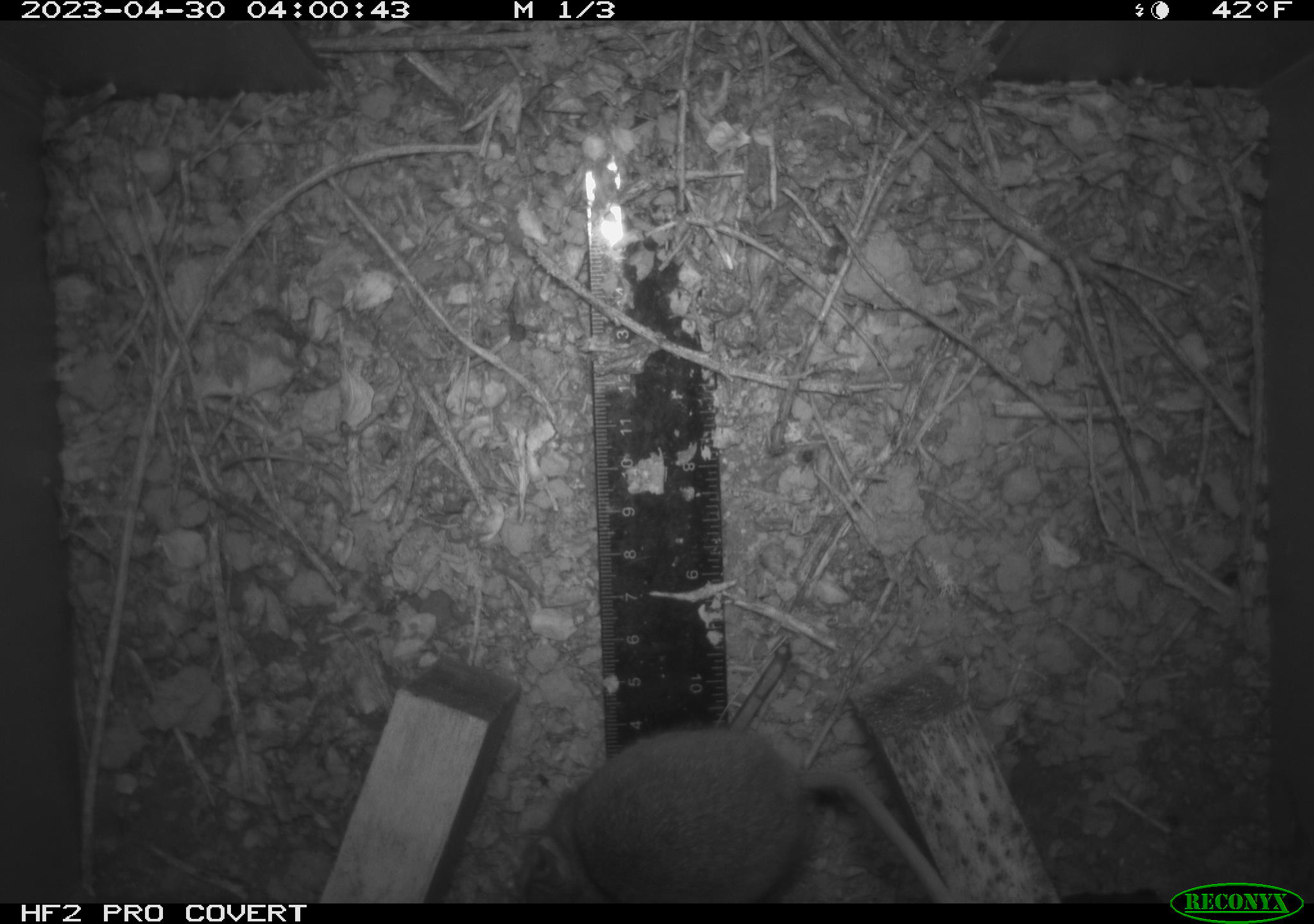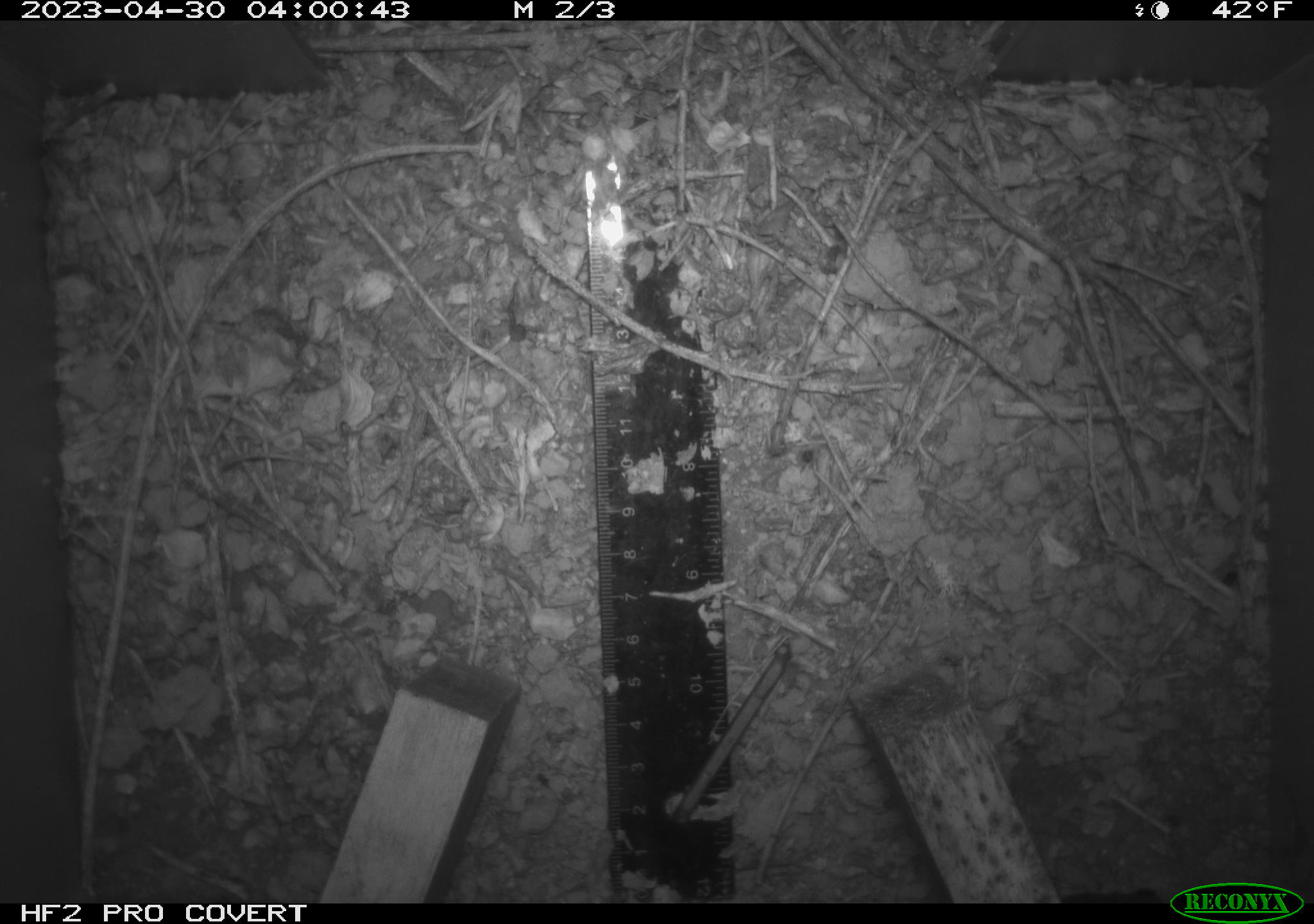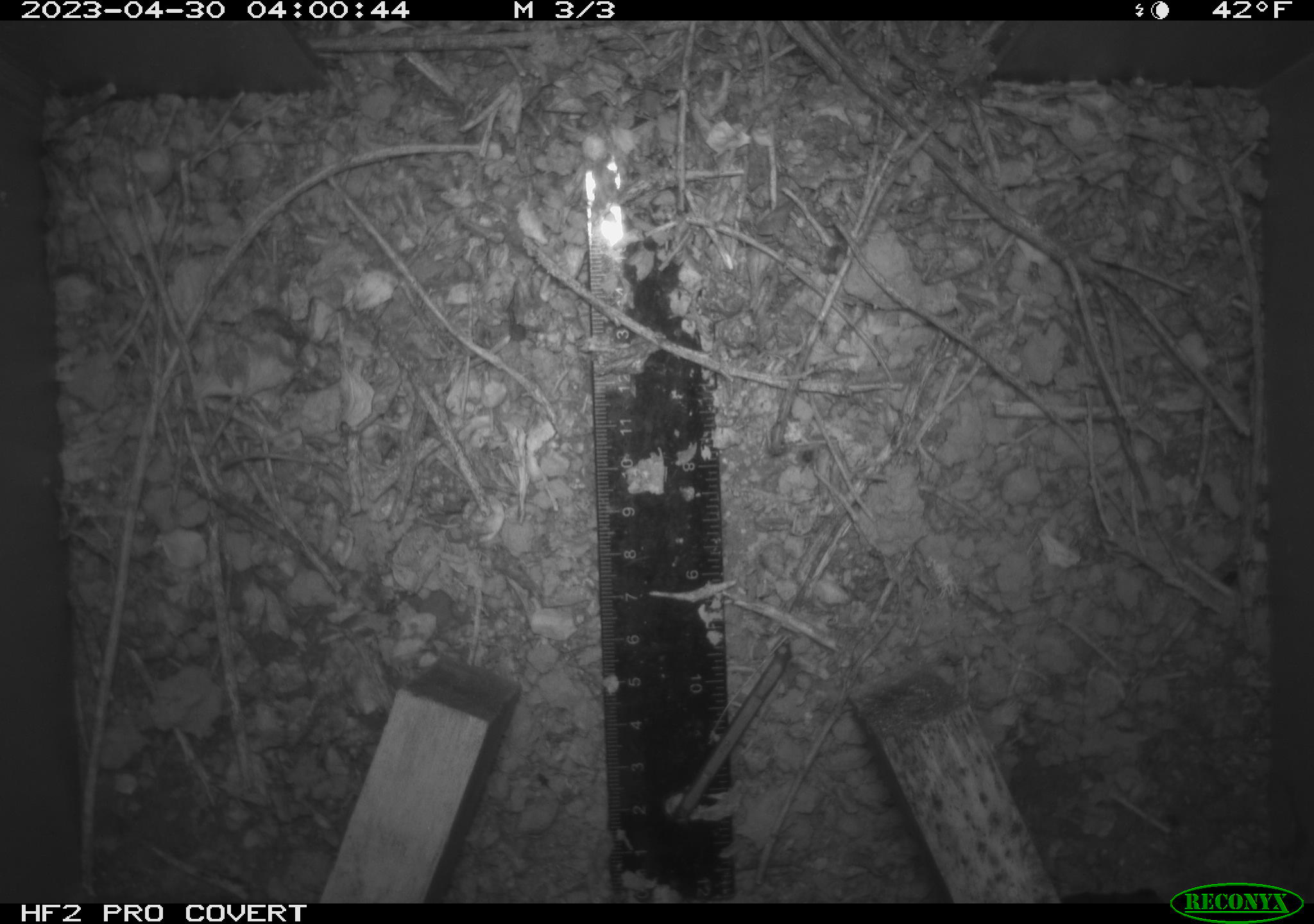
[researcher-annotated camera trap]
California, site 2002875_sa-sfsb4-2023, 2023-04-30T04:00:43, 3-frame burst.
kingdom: Animalia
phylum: Chordata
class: Mammalia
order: Rodentia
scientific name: Rodentia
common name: mouse species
Mouse species (Rodentia).